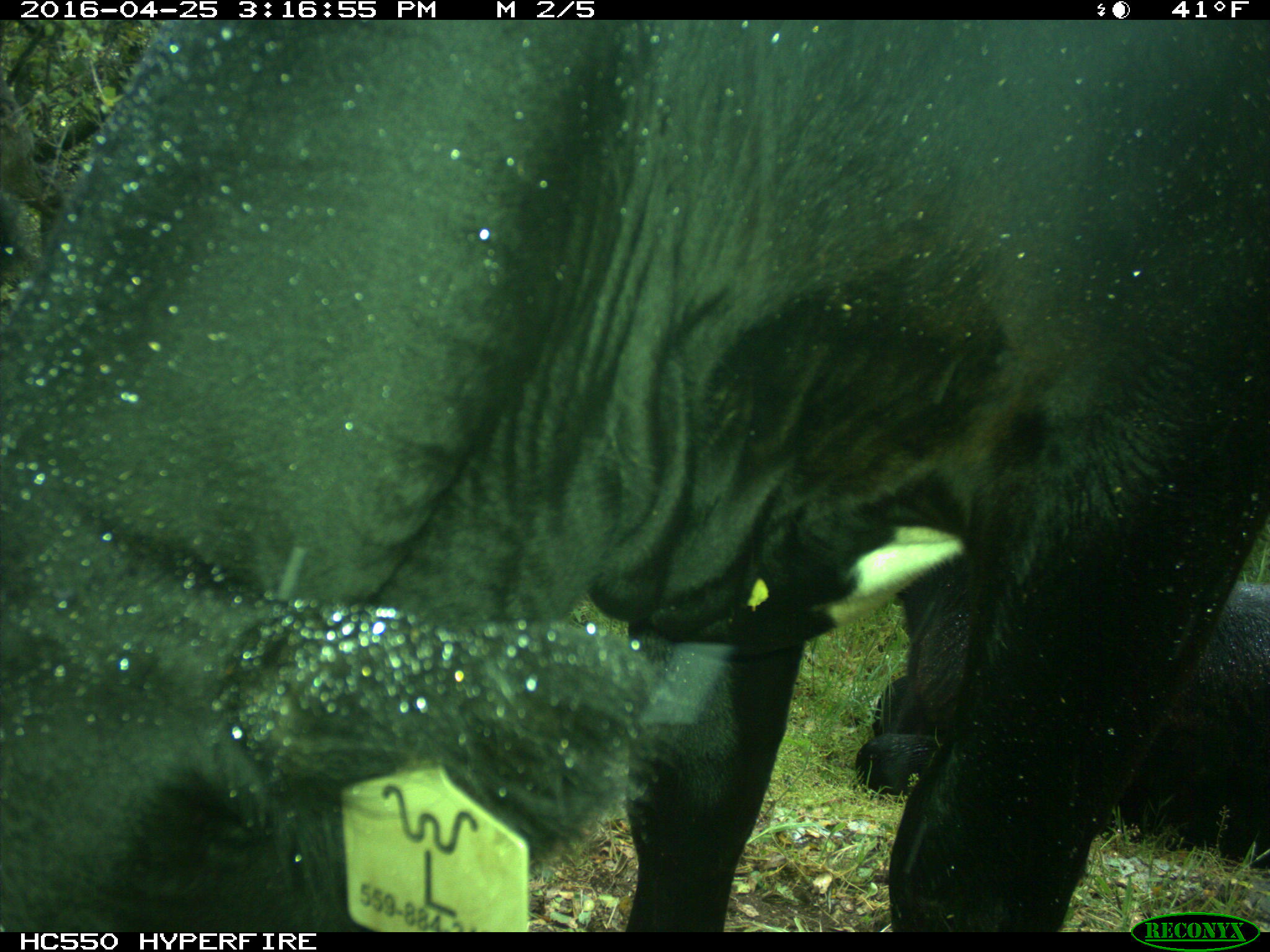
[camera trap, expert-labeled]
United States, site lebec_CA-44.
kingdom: Animalia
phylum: Chordata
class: Mammalia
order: Artiodactyla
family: Bovidae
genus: Bos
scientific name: Bos taurus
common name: domestic cow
Bos taurus (domestic cow).